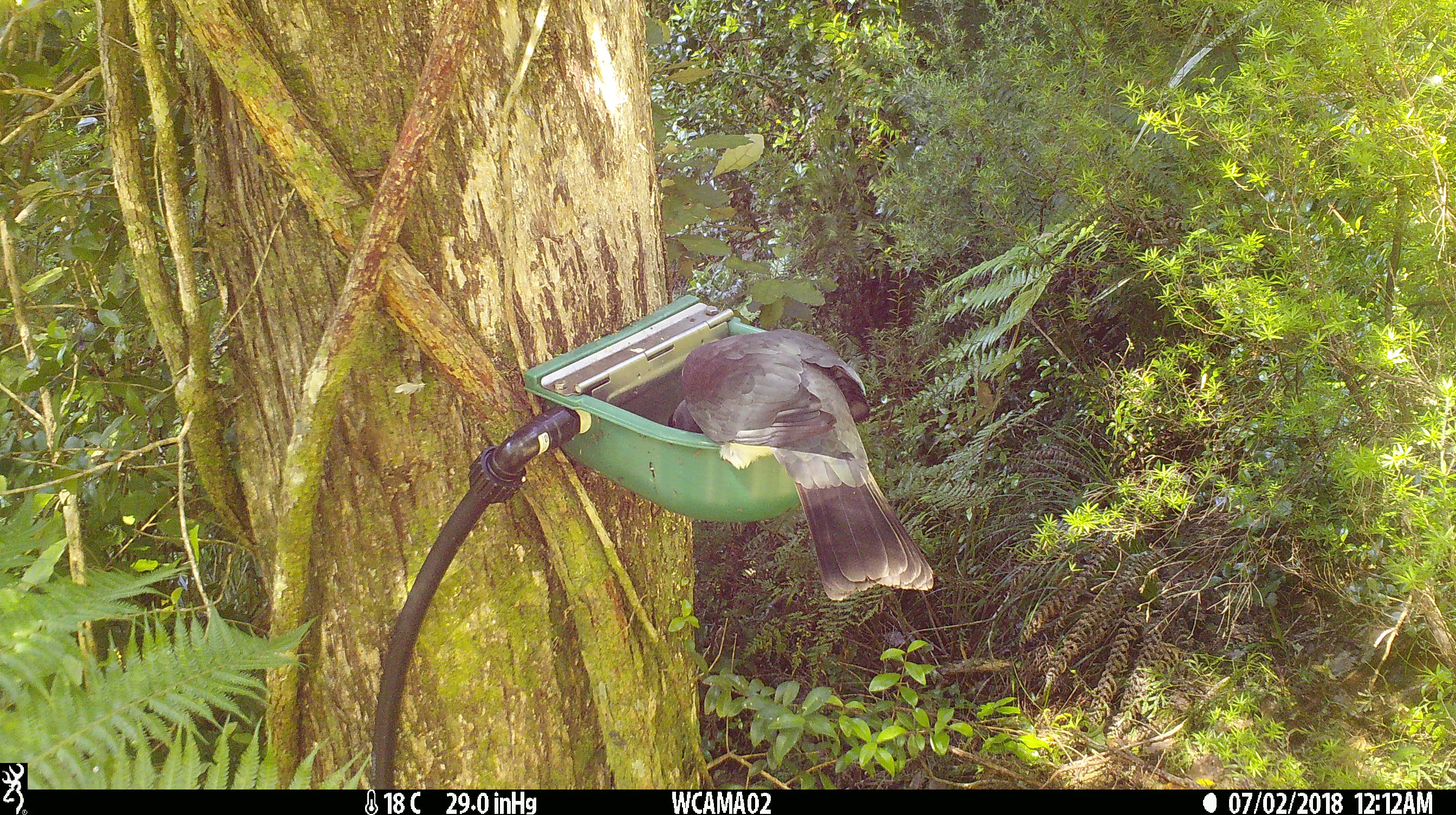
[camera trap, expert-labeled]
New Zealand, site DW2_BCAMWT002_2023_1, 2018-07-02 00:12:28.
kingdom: Animalia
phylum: Chordata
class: Aves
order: Columbiformes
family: Columbidae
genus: Hemiphaga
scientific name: Hemiphaga novaeseelandiae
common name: new zealand pigeon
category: kereru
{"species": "kereru (new zealand pigeon) (Hemiphaga novaeseelandiae)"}